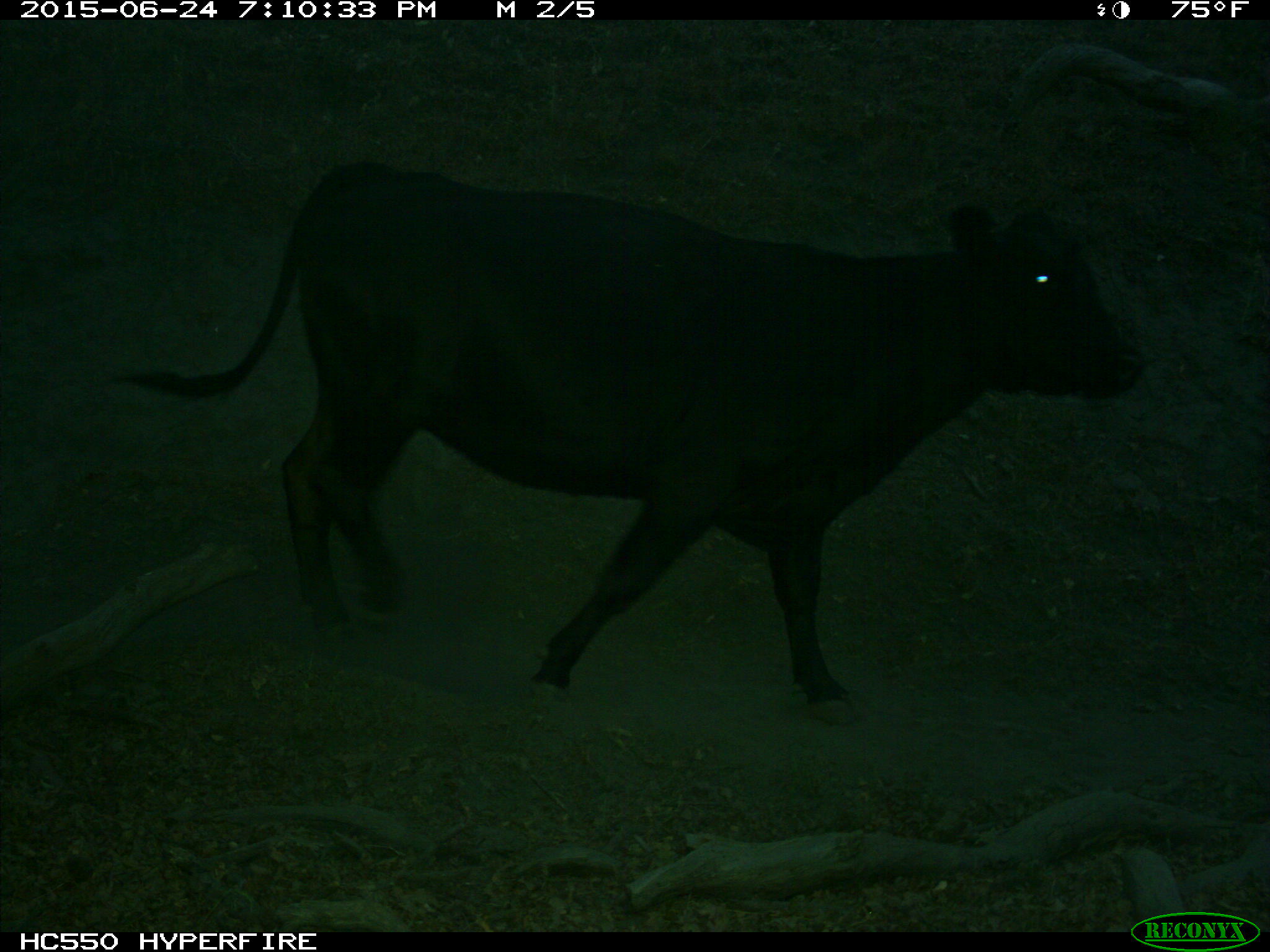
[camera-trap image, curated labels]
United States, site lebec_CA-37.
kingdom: Animalia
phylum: Chordata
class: Mammalia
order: Artiodactyla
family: Bovidae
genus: Bos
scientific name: Bos taurus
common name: domestic cow